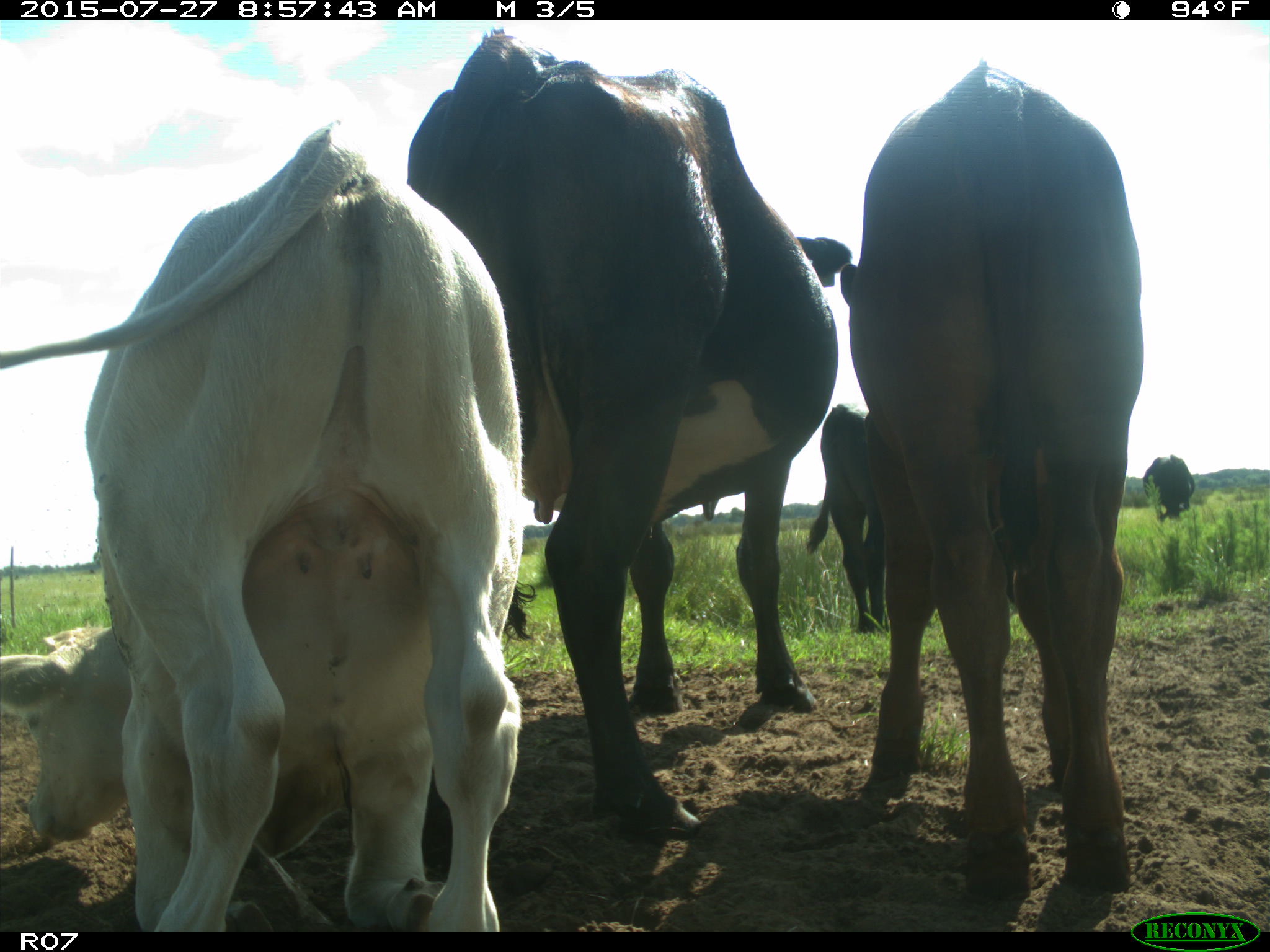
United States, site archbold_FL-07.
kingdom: Animalia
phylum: Chordata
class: Mammalia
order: Artiodactyla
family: Bovidae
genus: Bos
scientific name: Bos taurus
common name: domestic cow